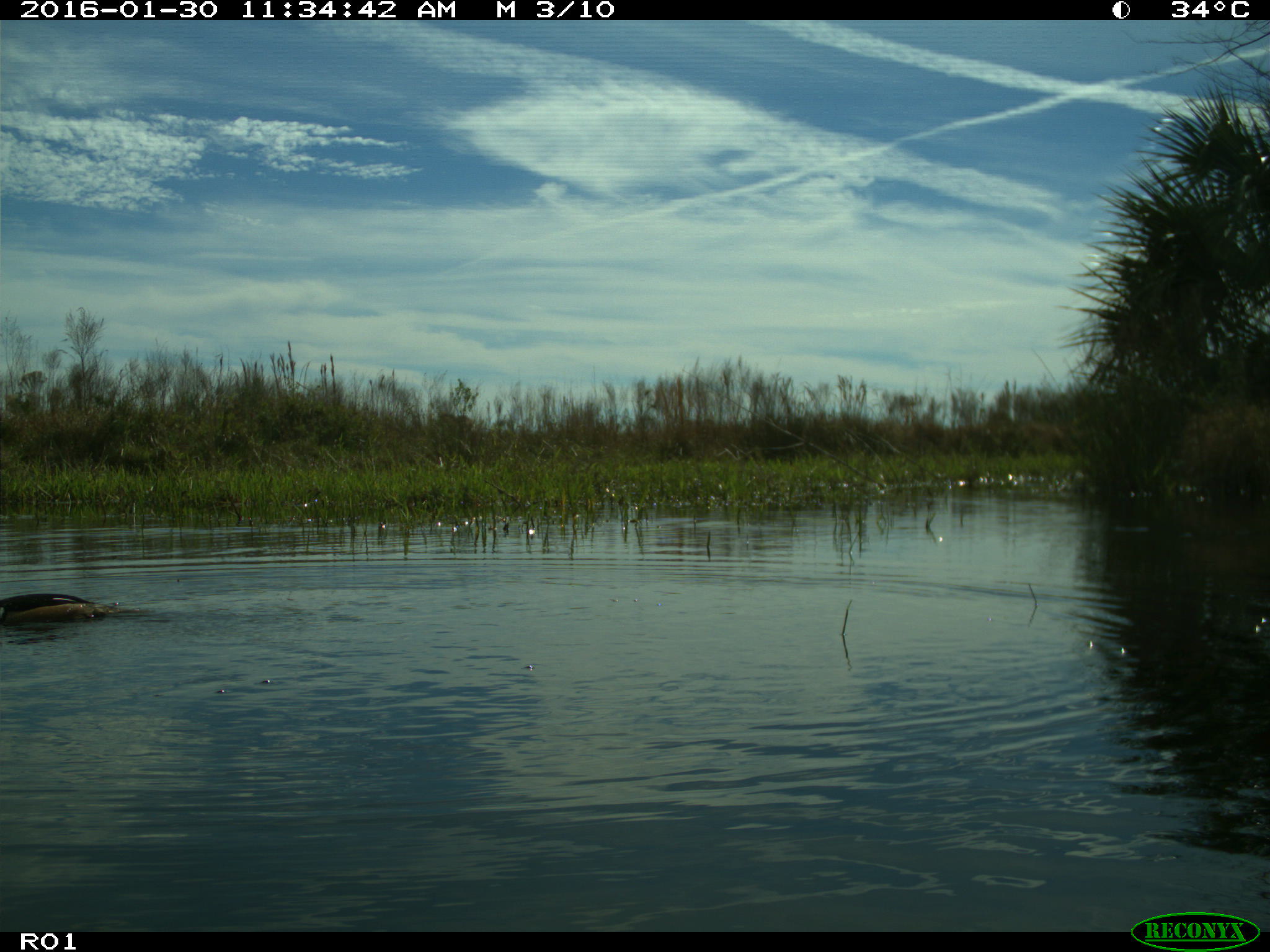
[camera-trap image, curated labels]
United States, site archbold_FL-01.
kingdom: Animalia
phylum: Chordata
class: Aves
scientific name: Aves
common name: birds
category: unidentified bird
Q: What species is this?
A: Unidentified bird (birds) (Aves).